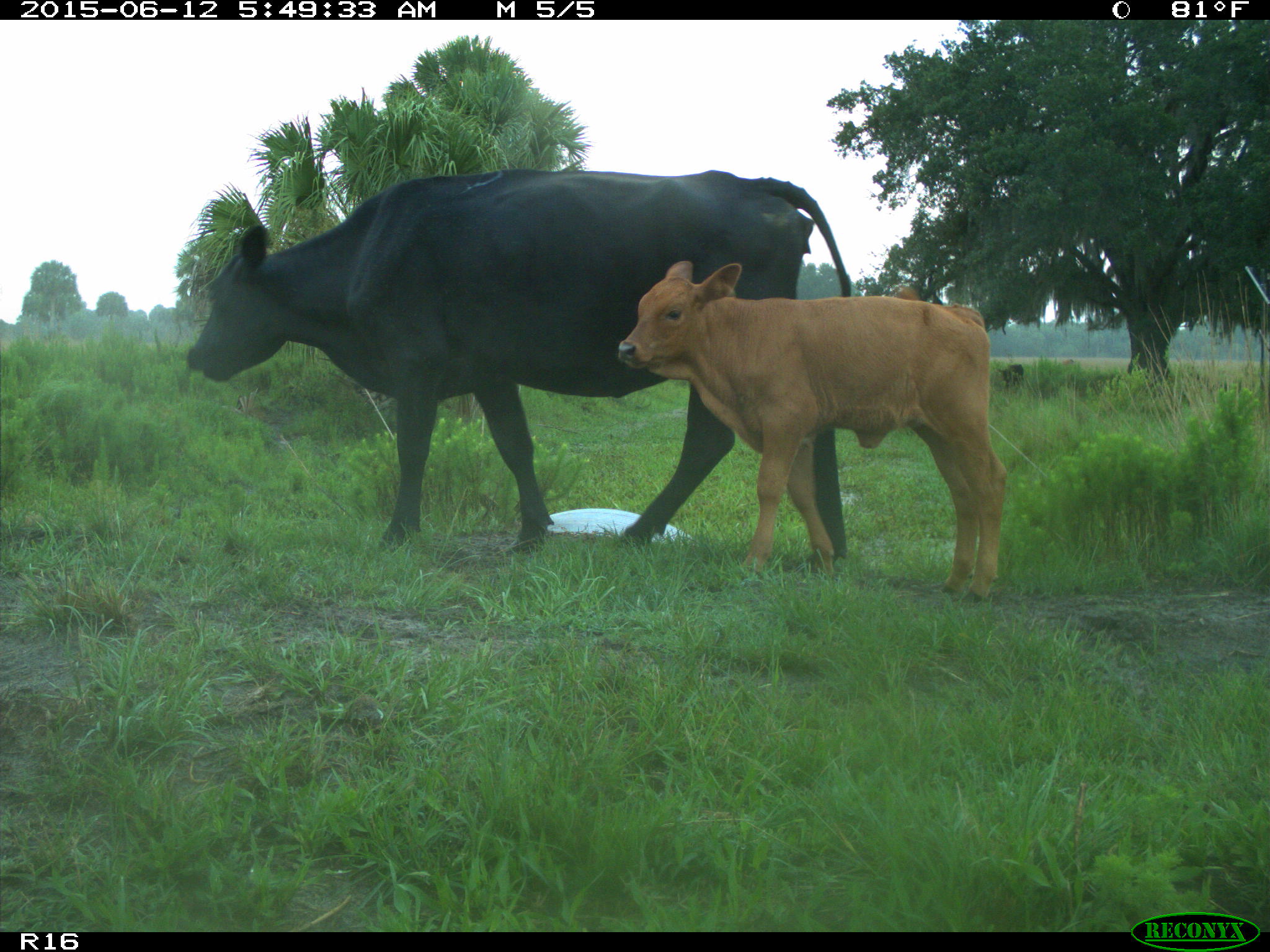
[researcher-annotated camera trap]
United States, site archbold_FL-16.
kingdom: Animalia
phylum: Chordata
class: Mammalia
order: Artiodactyla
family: Bovidae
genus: Bos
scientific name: Bos taurus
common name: domestic cow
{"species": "Bos taurus (domestic cow)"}